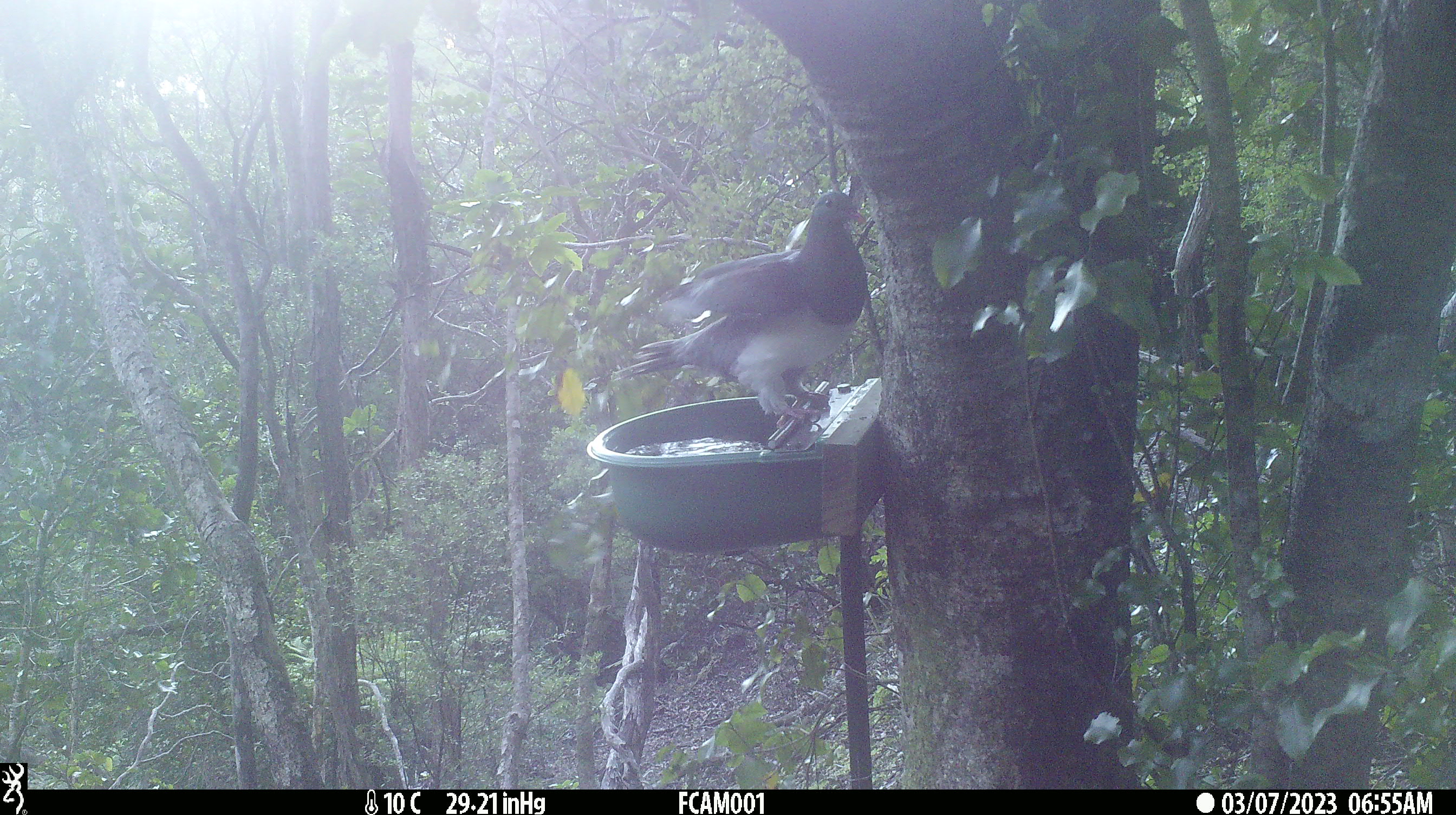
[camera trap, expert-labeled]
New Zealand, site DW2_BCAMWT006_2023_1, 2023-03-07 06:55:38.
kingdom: Animalia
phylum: Chordata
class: Aves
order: Columbiformes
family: Columbidae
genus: Hemiphaga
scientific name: Hemiphaga novaeseelandiae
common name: new zealand pigeon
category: kereru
Kereru (new zealand pigeon) (Hemiphaga novaeseelandiae).